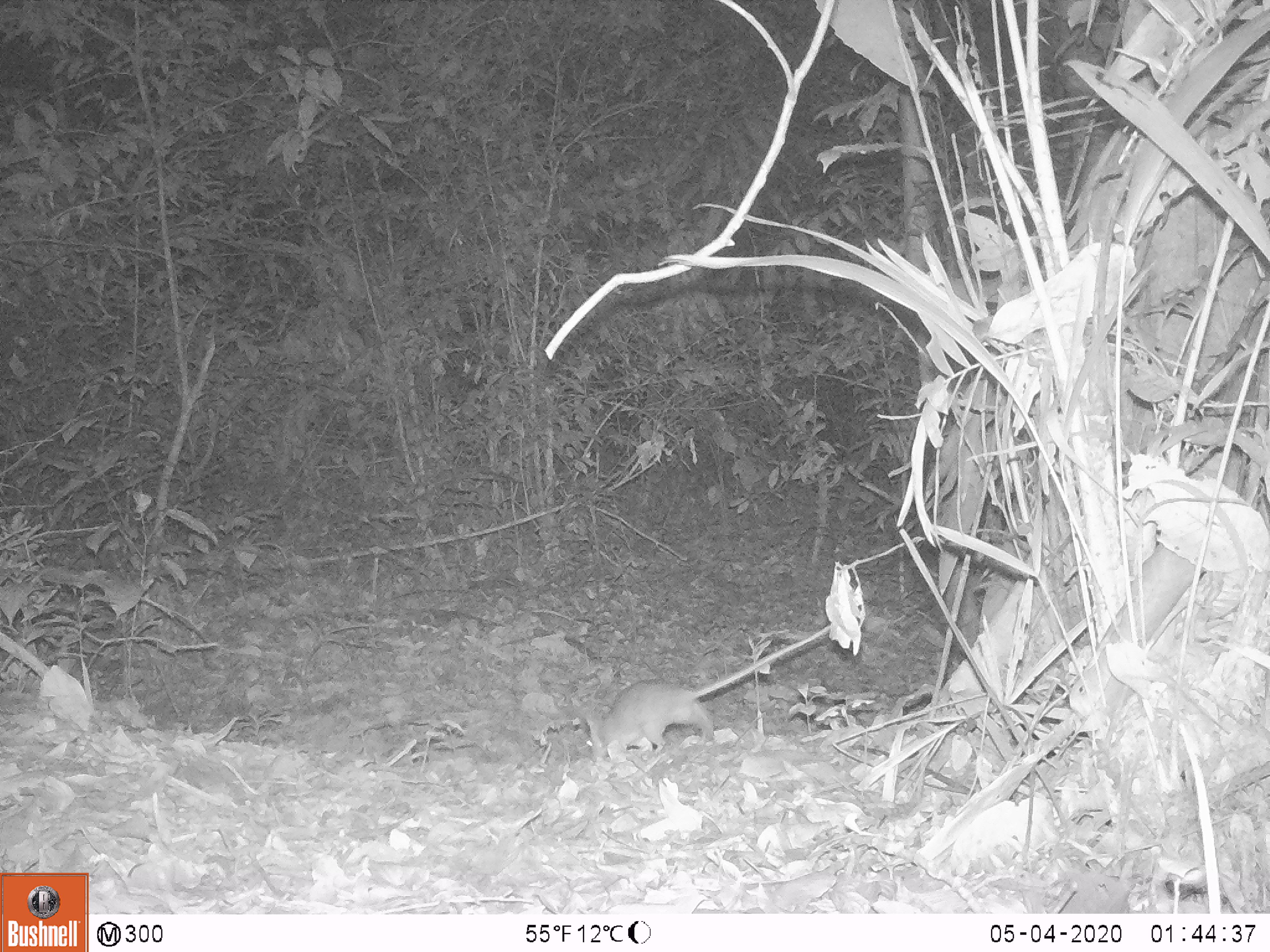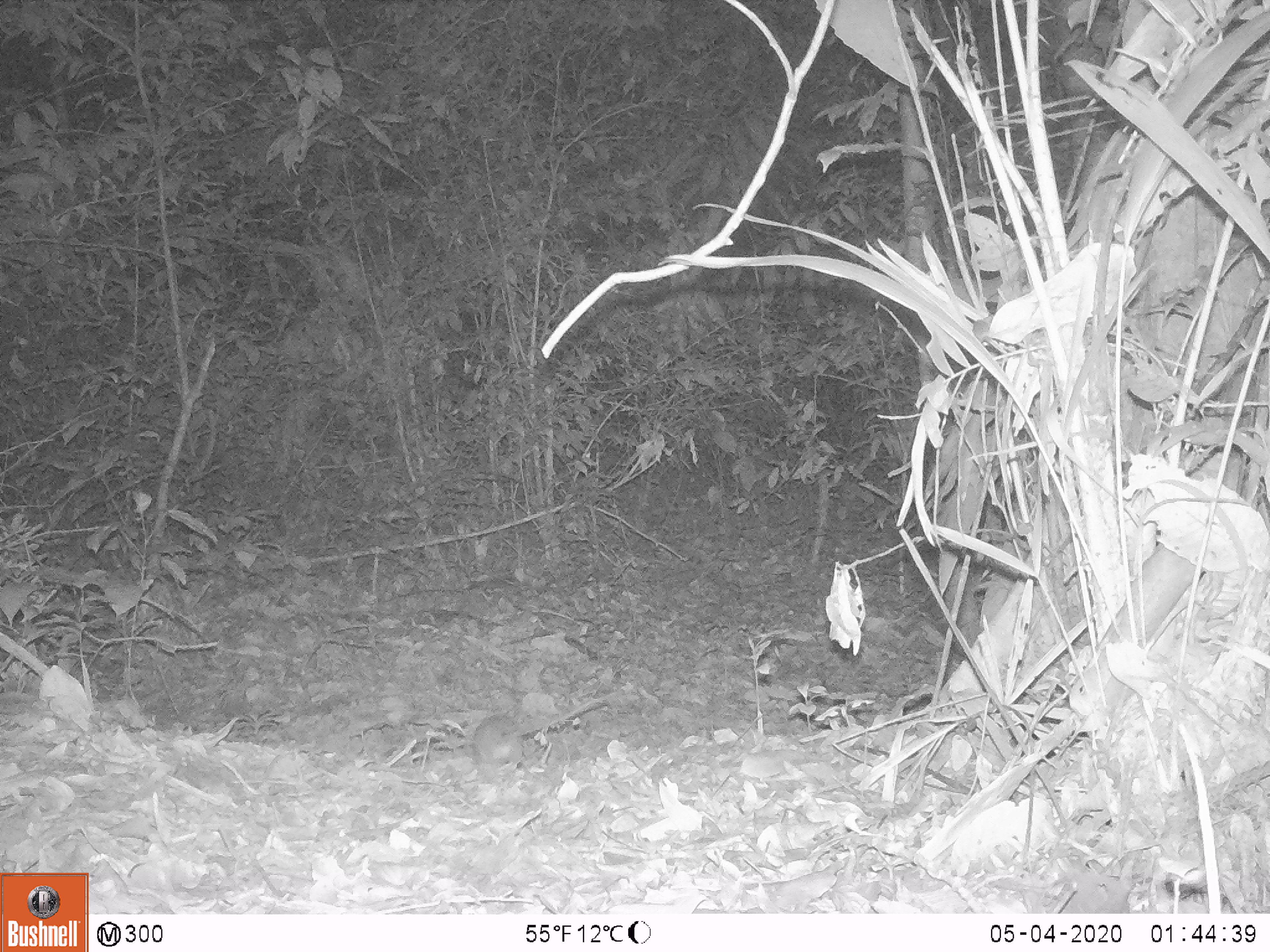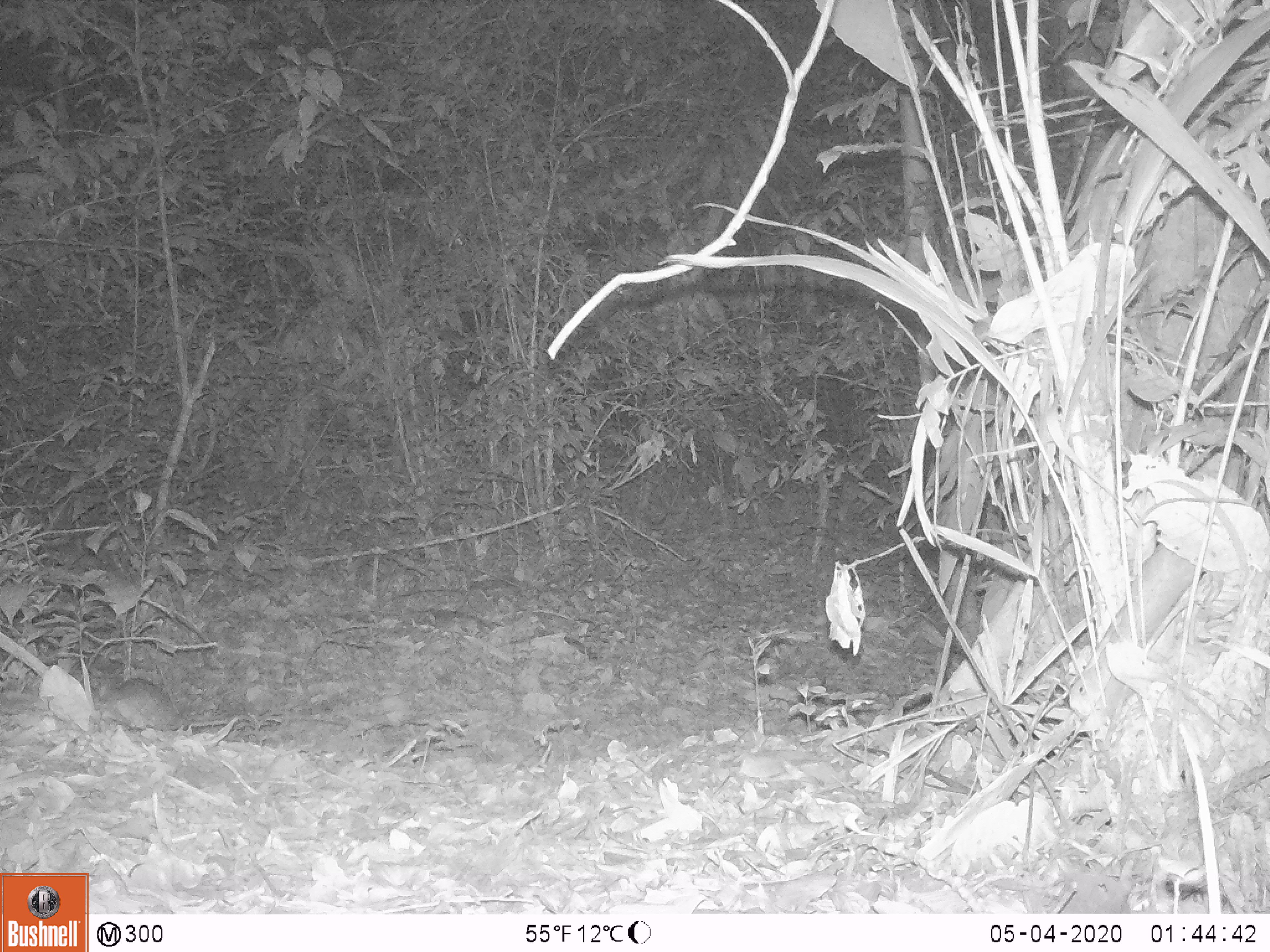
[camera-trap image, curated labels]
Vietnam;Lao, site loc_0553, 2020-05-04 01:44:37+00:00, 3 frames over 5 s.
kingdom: Animalia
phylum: Chordata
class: Mammalia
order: Rodentia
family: Muridae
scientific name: Muridae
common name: old-world mice and rats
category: unidentified murid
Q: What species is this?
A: Unidentified murid (old-world mice and rats) (Muridae).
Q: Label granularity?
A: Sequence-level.